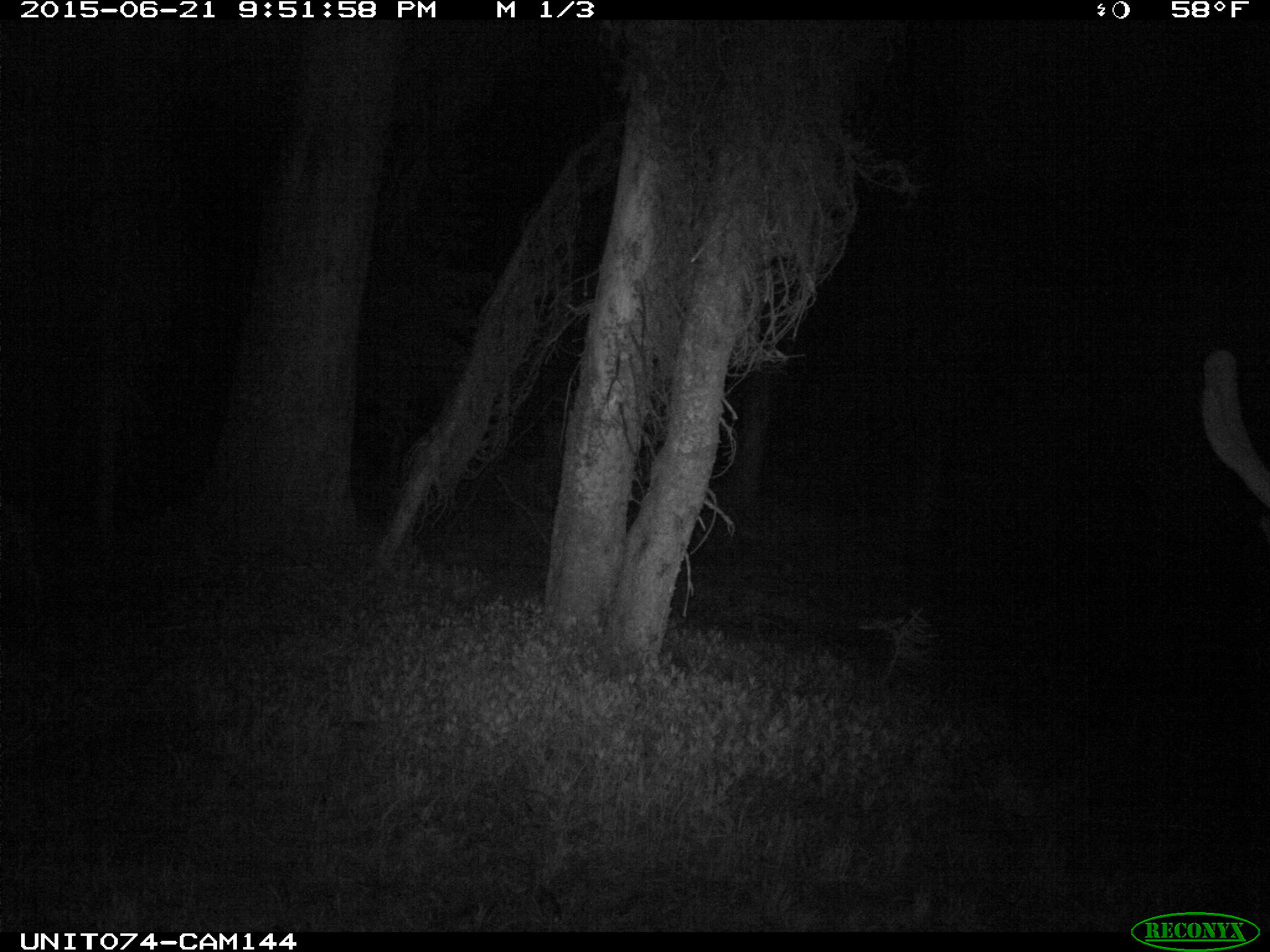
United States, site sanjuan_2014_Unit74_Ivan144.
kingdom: Animalia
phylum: Chordata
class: Mammalia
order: Artiodactyla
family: Cervidae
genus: Cervus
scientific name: Cervus elaphus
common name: red deer